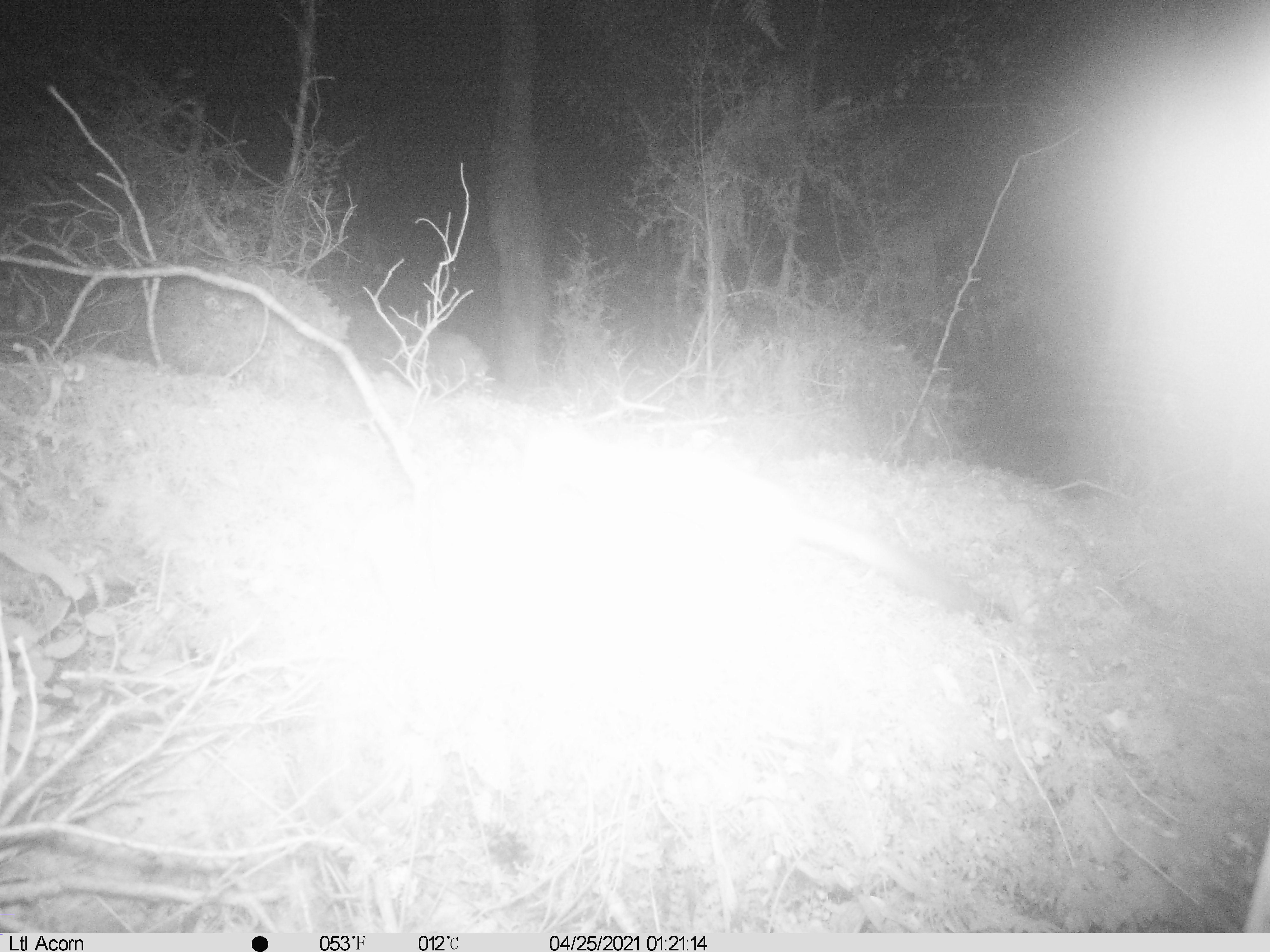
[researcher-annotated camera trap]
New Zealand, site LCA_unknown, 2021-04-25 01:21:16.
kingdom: Animalia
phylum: Chordata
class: Mammalia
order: Carnivora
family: Mustelidae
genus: Mustela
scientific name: Mustela erminea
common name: stoat